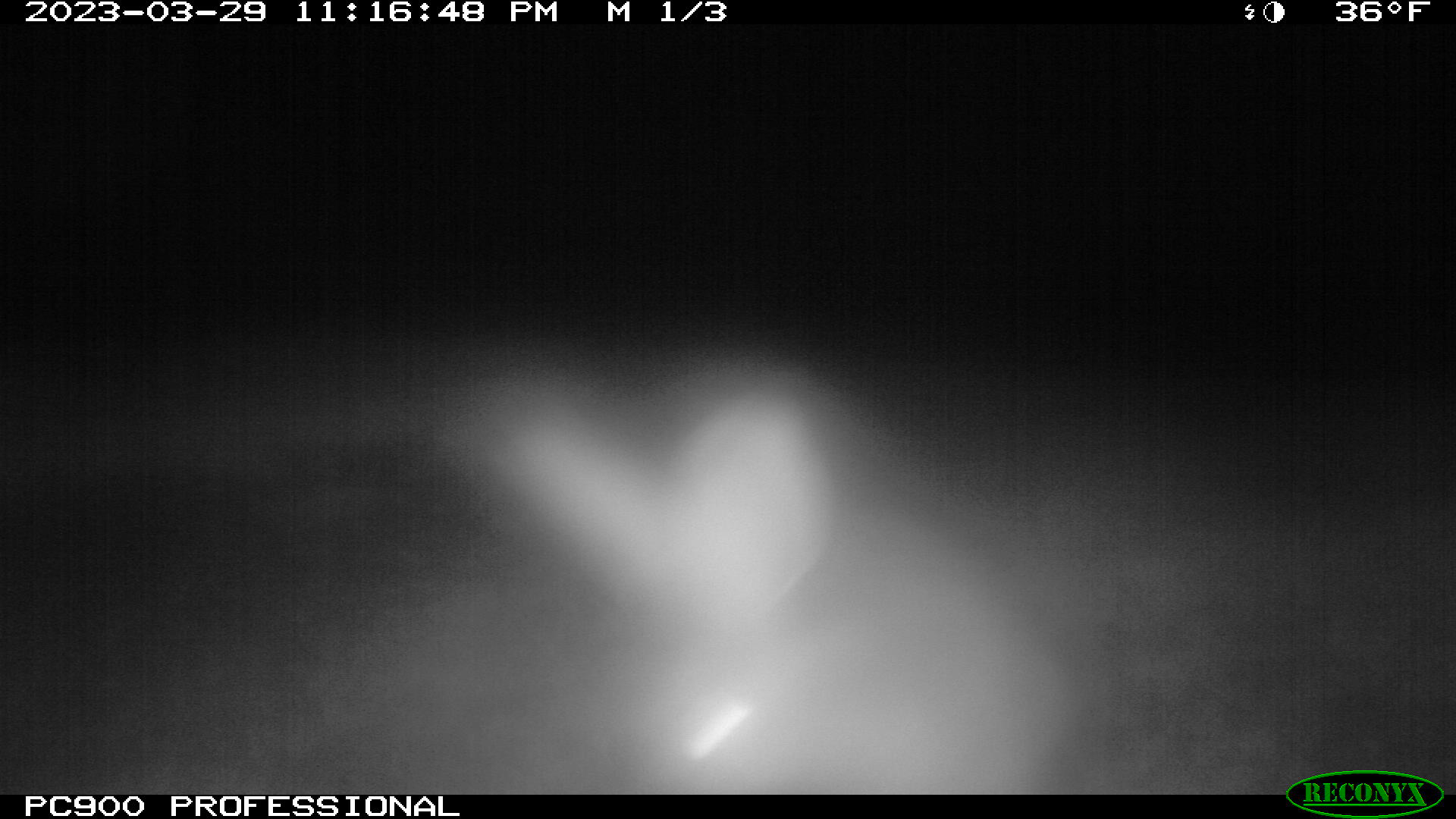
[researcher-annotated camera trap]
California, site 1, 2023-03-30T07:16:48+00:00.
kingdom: Animalia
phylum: Chordata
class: Mammalia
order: Lagomorpha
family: Leporidae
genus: Lepus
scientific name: Lepus californicus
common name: black-tailed jackrabbit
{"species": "black-tailed jackrabbit (Lepus californicus)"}